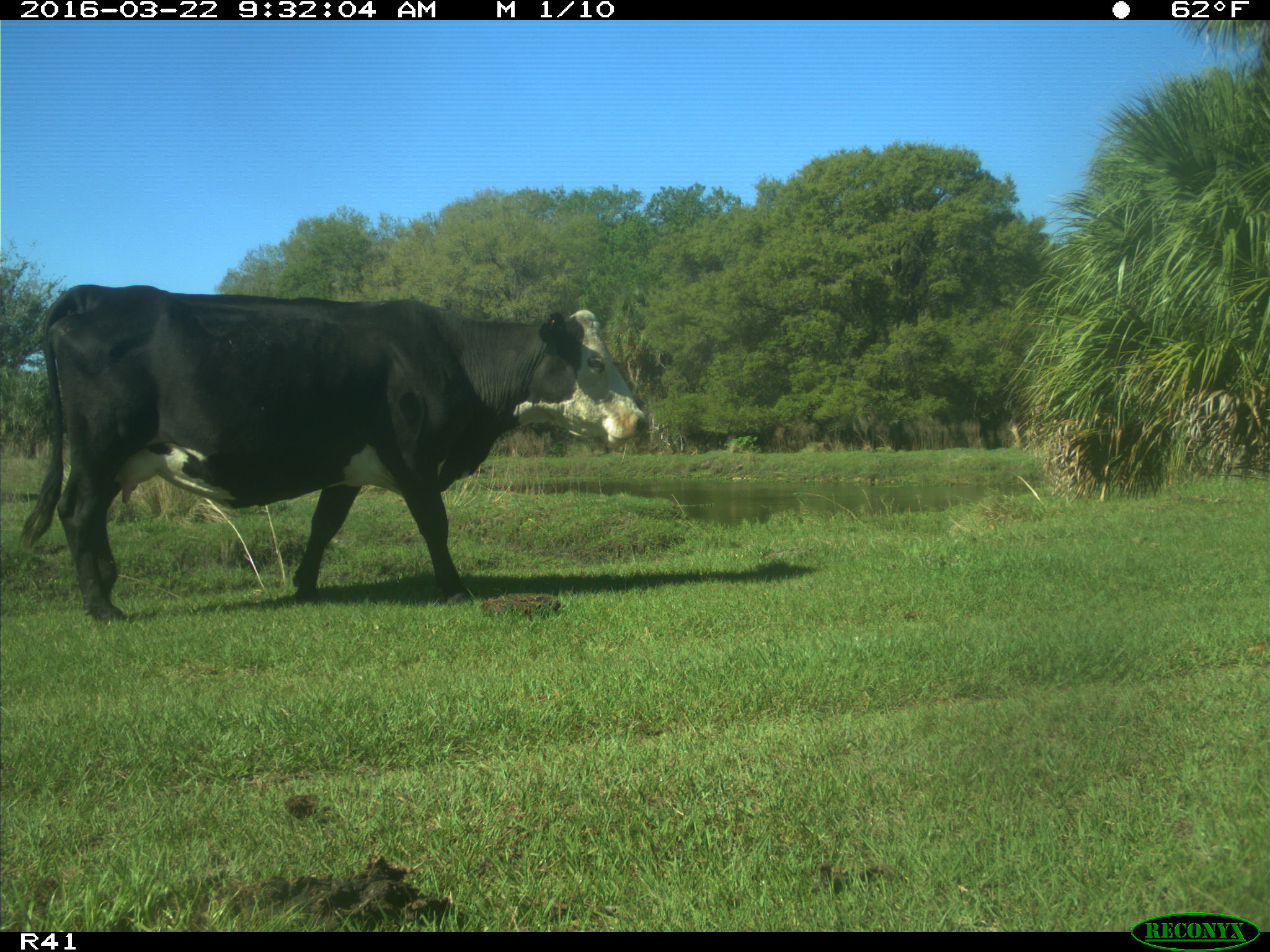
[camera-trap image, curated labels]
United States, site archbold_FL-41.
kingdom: Animalia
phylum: Chordata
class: Mammalia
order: Artiodactyla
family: Bovidae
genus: Bos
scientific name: Bos taurus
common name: domestic cow